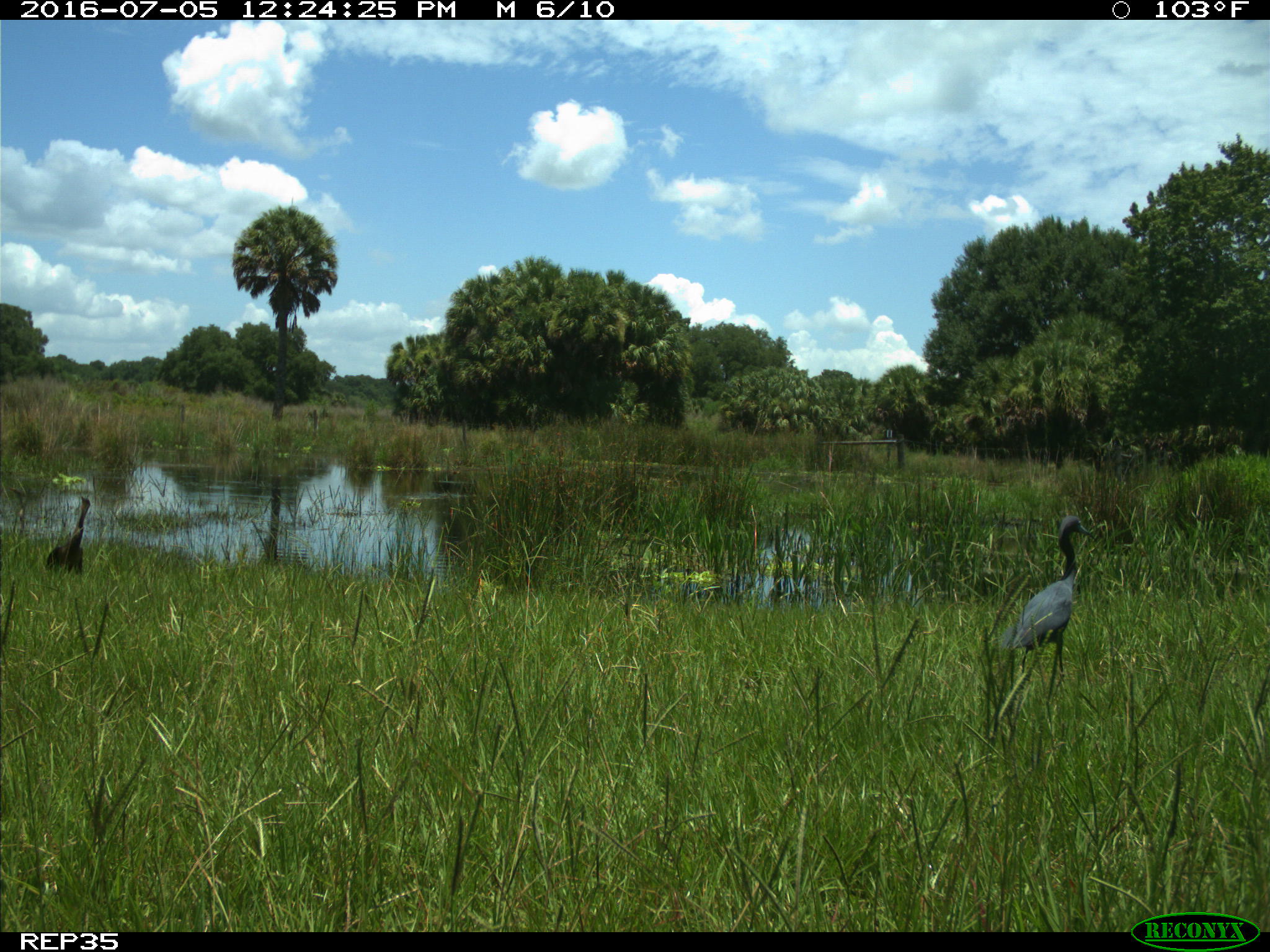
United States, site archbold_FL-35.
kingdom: Animalia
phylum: Chordata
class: Aves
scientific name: Aves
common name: birds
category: unidentified bird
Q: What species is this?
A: Unidentified bird (birds) (Aves).